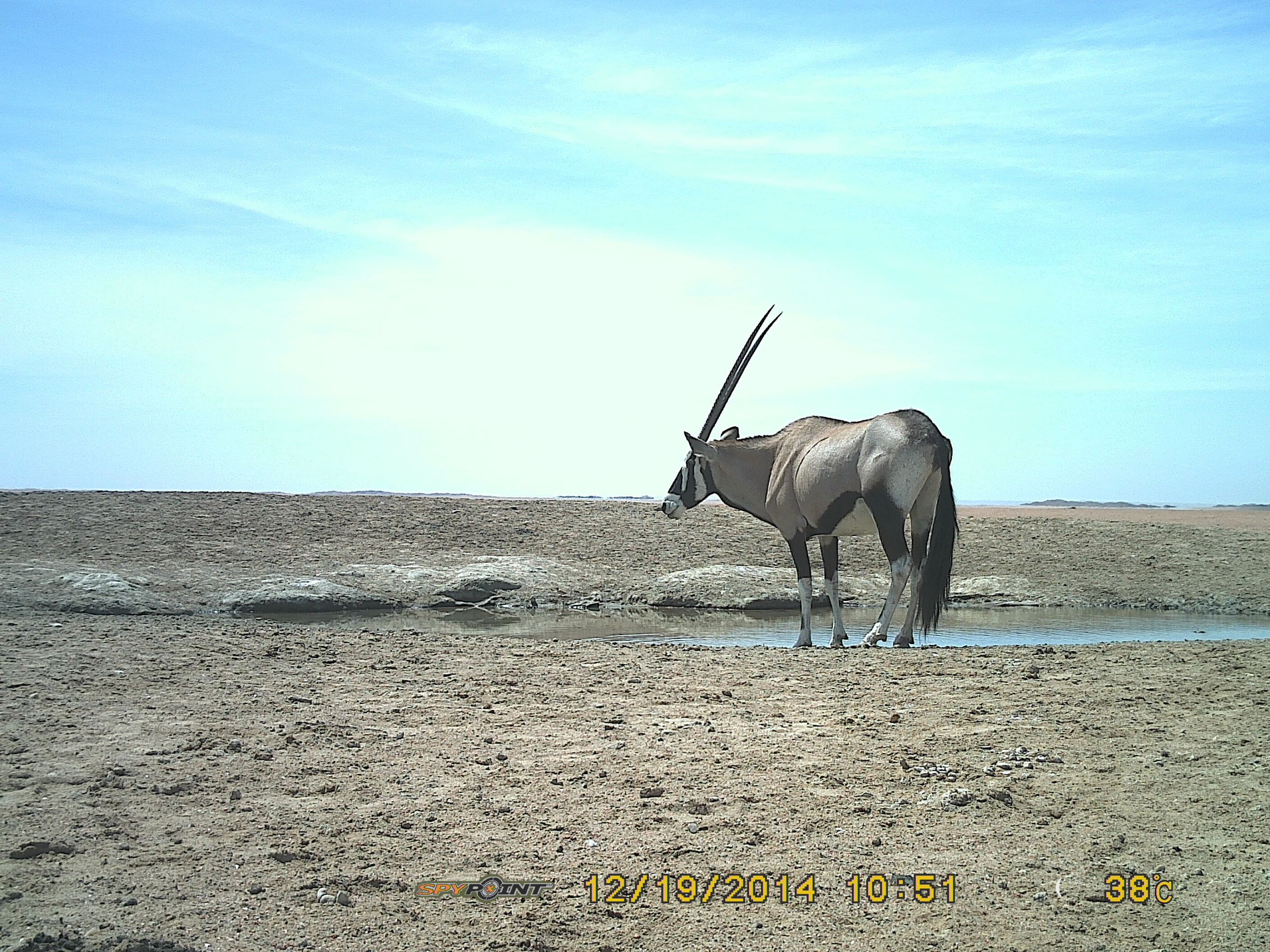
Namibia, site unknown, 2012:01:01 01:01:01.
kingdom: Animalia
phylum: Chordata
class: Mammalia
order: Artiodactyla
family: Bovidae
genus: Oryx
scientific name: Oryx gazella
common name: gemsbok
Oryx gazella (gemsbok).